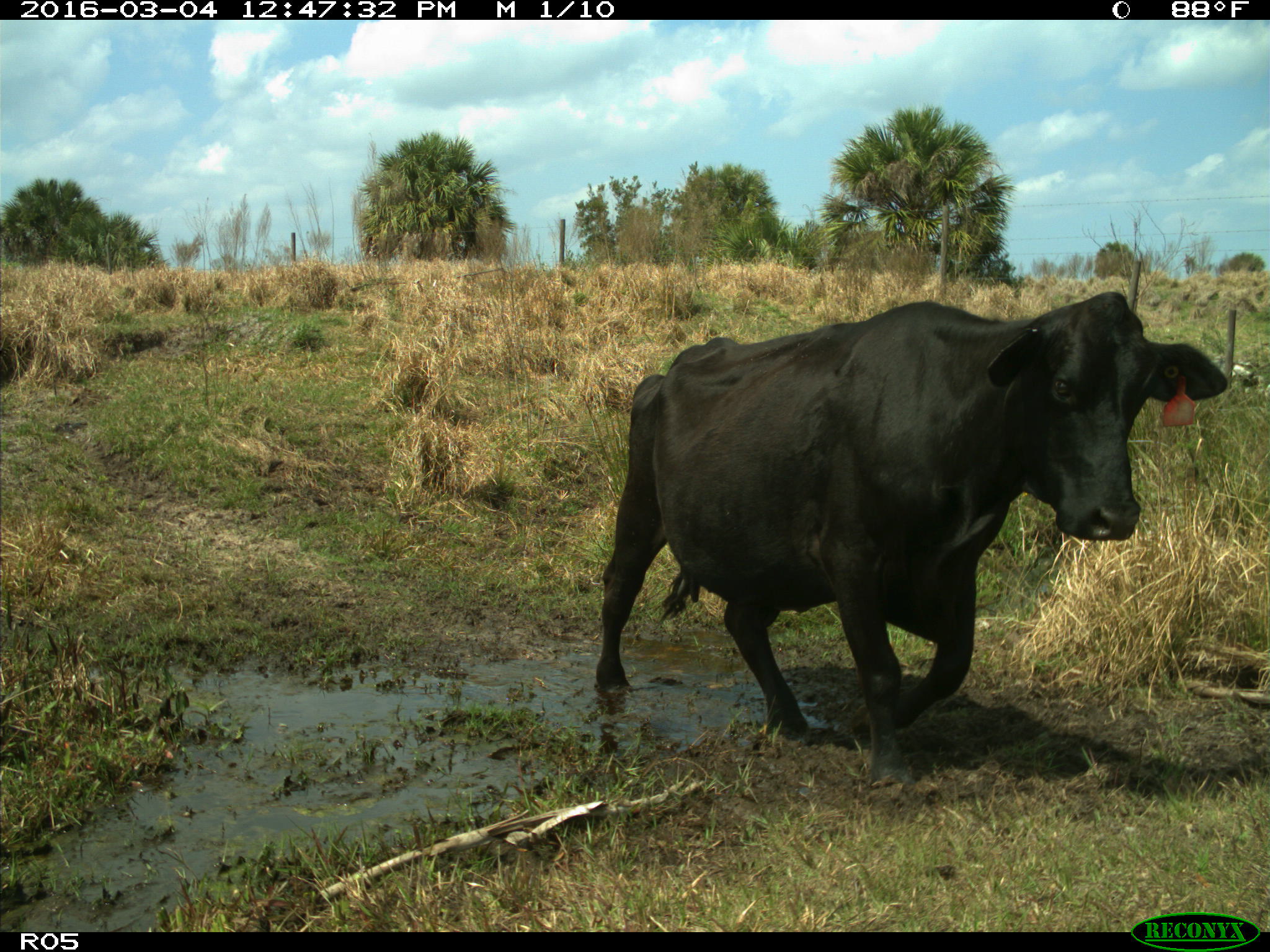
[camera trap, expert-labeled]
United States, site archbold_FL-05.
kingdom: Animalia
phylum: Chordata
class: Mammalia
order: Artiodactyla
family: Bovidae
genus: Bos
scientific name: Bos taurus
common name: domestic cow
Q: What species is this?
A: Bos taurus (domestic cow).